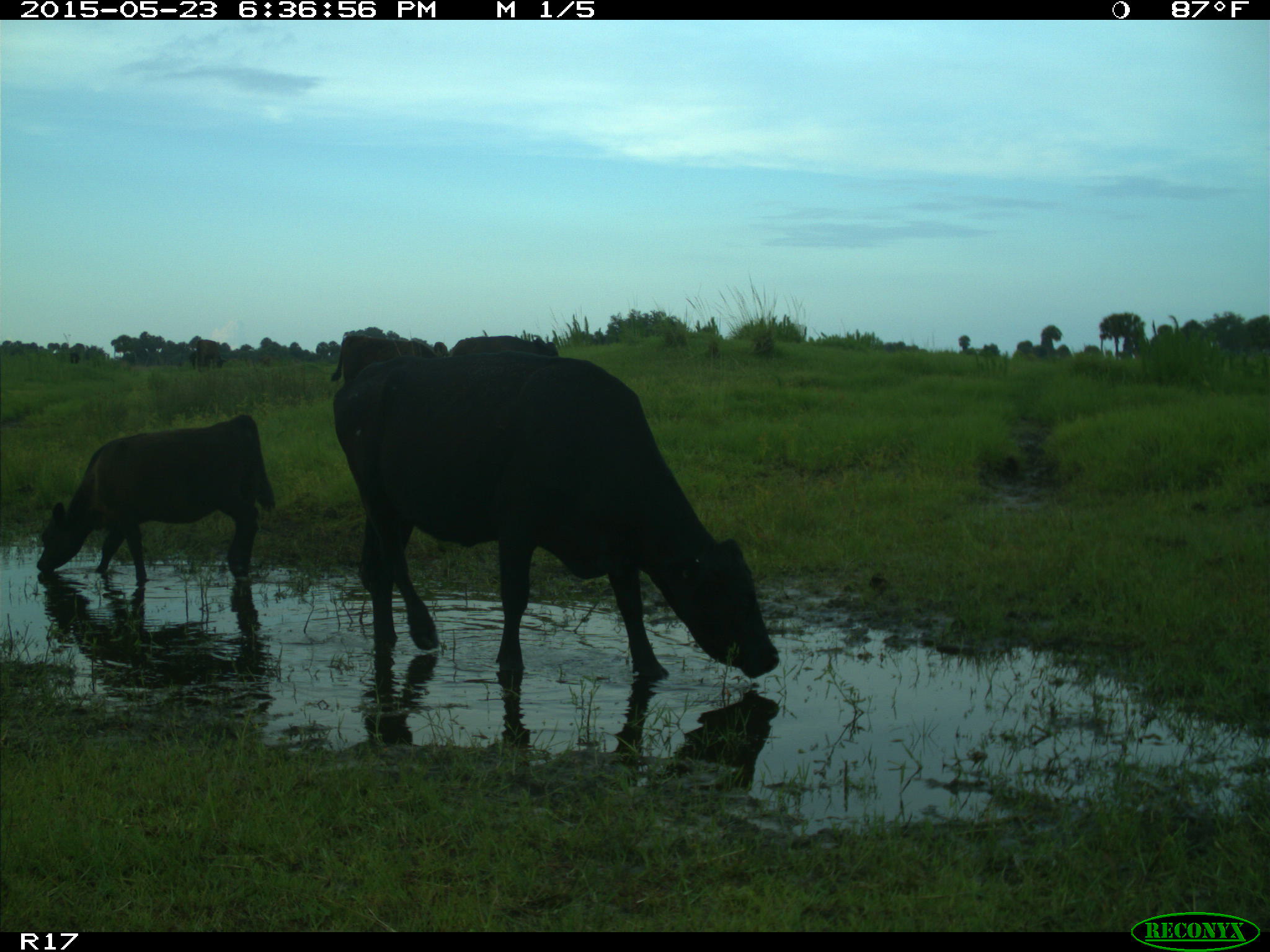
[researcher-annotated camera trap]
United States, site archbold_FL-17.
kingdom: Animalia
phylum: Chordata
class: Mammalia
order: Artiodactyla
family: Bovidae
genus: Bos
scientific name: Bos taurus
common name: domestic cow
Bos taurus (domestic cow).